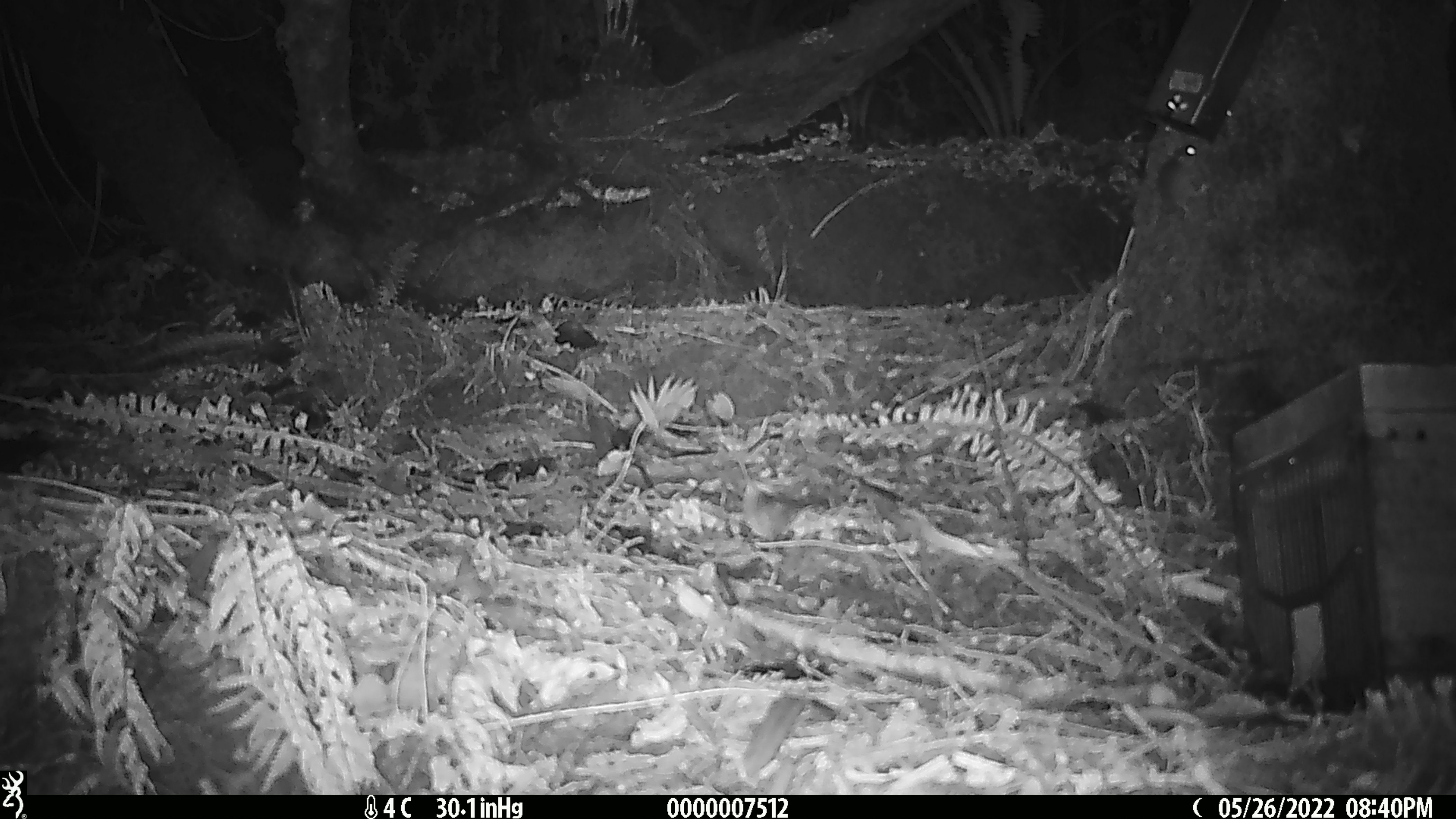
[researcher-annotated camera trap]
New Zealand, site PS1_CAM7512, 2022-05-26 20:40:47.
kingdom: Animalia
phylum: Chordata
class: Mammalia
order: Rodentia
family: Muridae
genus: Mus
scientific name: Mus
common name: mouse